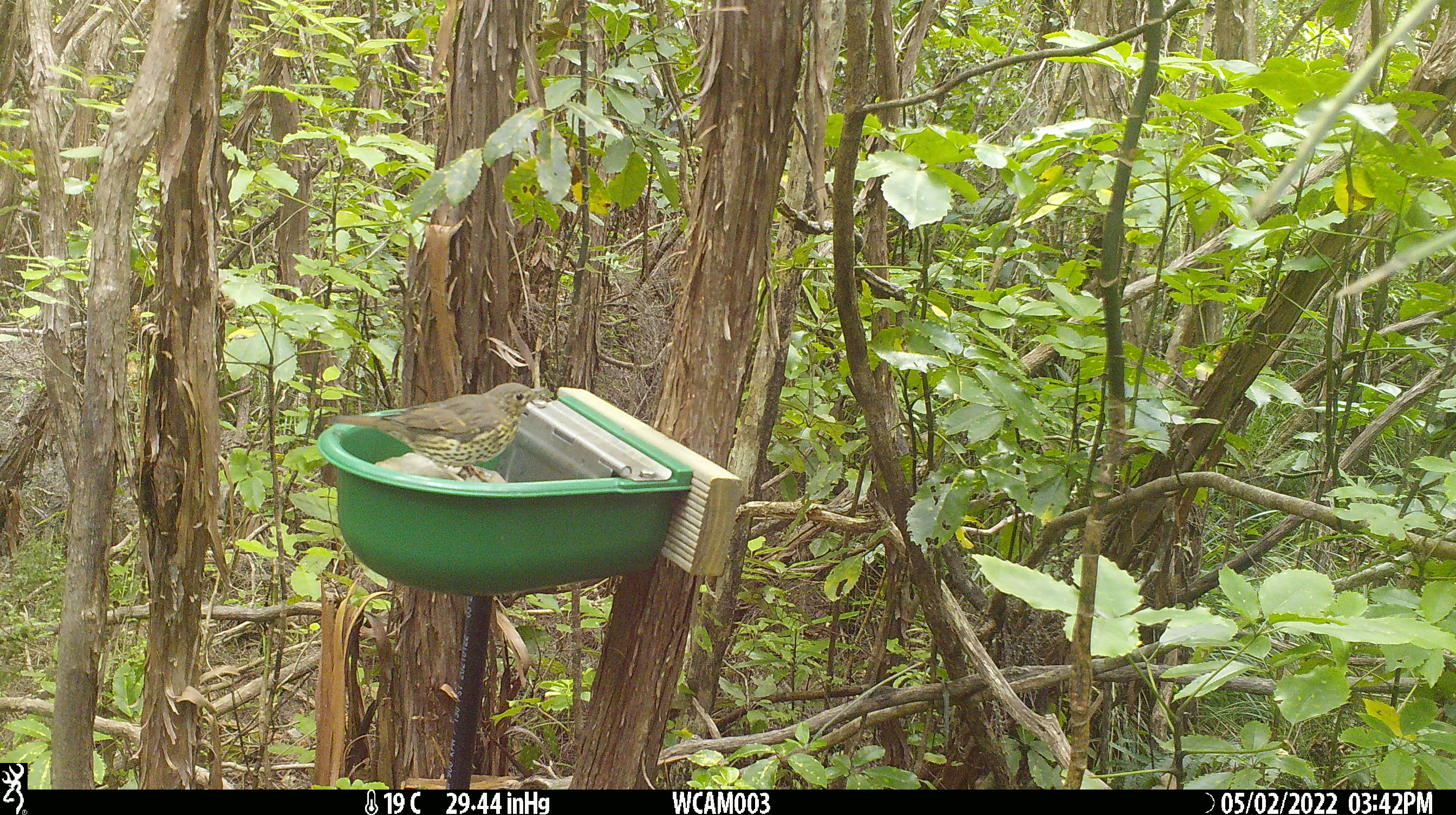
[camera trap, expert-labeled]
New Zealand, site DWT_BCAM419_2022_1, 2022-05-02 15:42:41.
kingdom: Animalia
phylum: Chordata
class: Aves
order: Passeriformes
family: Turdidae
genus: Turdus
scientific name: Turdus philomelos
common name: song thrush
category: thrush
Thrush (song thrush) (Turdus philomelos).